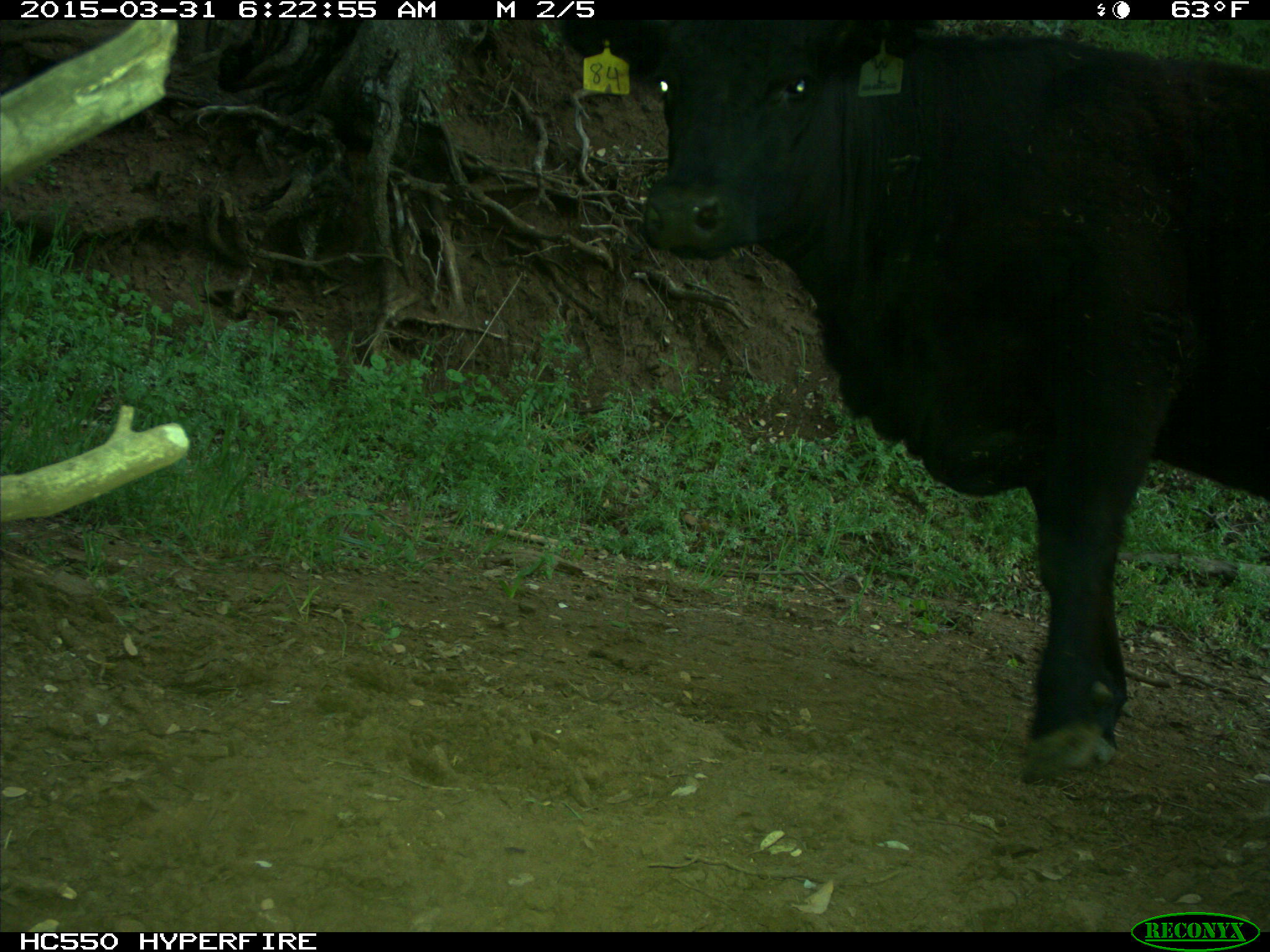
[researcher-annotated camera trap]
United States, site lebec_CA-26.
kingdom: Animalia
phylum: Chordata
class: Mammalia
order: Artiodactyla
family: Bovidae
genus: Bos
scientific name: Bos taurus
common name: domestic cow